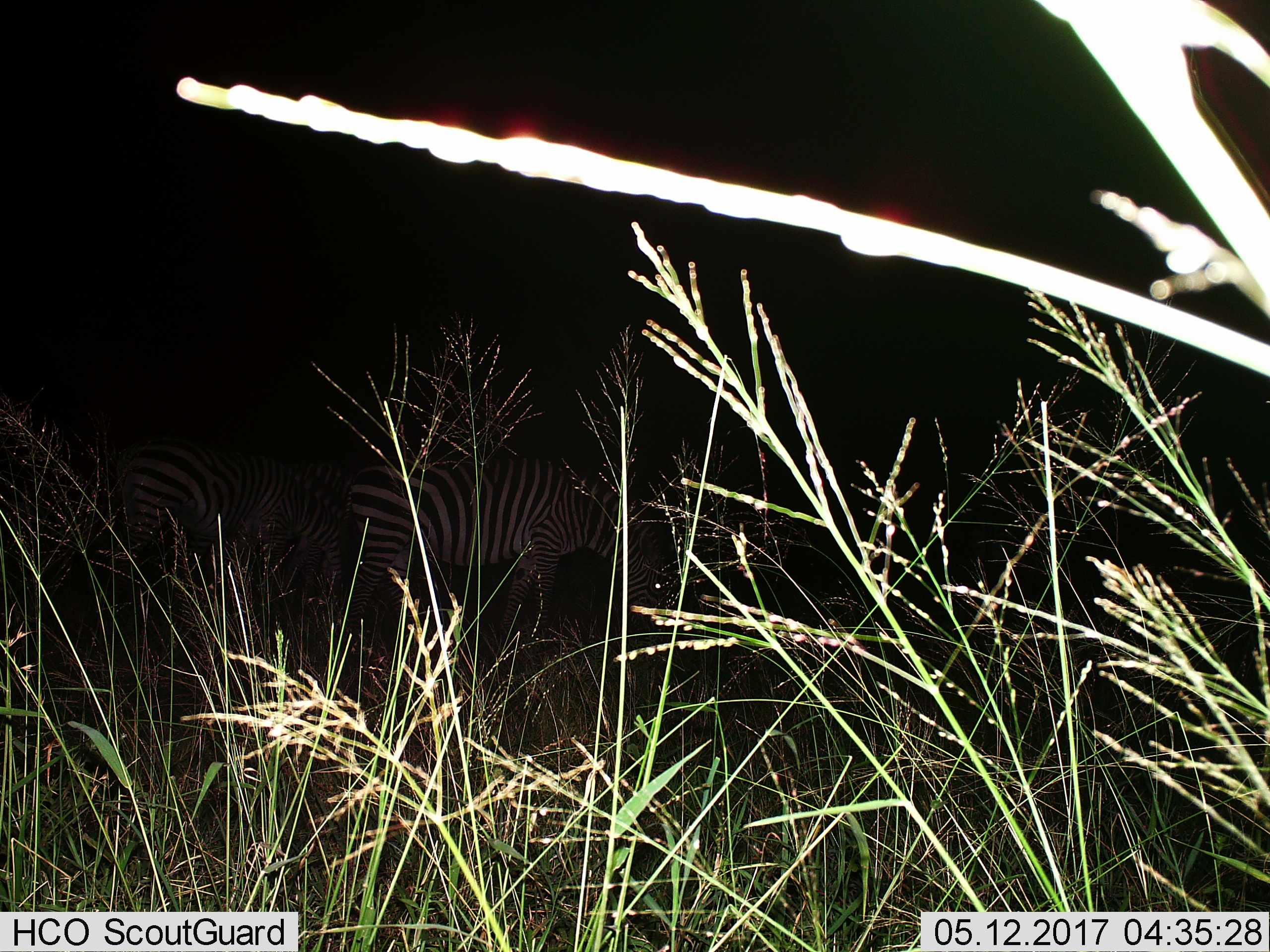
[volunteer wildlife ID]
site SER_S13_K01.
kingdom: Animalia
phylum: Chordata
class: Mammalia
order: Perissodactyla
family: Equidae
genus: Equus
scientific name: Equus quagga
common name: plains zebra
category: zebraplains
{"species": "zebraplains (plains zebra) (Equus quagga)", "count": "3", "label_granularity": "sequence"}